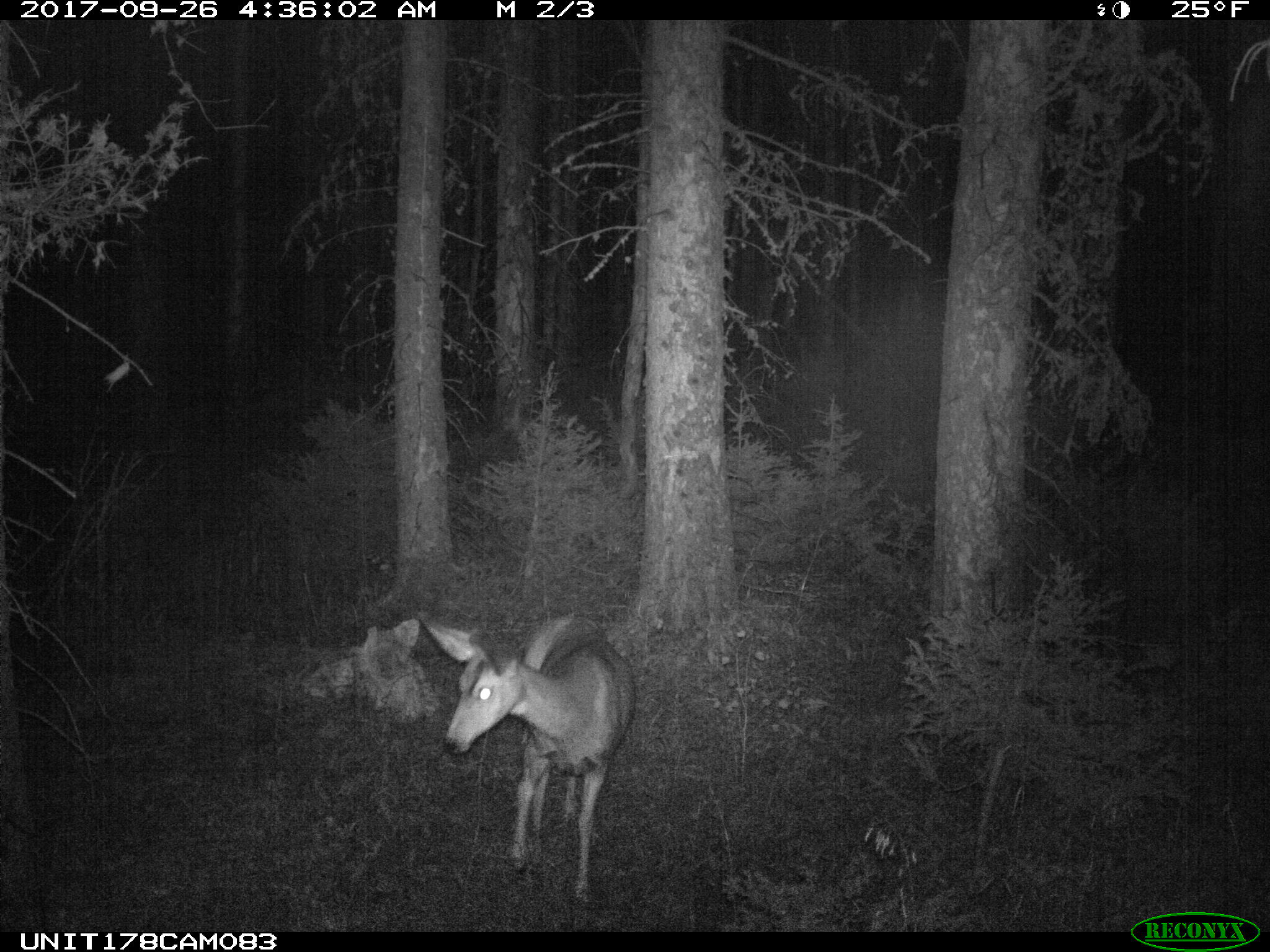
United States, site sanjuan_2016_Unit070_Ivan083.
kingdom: Animalia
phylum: Chordata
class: Mammalia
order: Artiodactyla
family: Cervidae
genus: Odocoileus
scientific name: Odocoileus hemionus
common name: mule deer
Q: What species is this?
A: Odocoileus hemionus (mule deer).